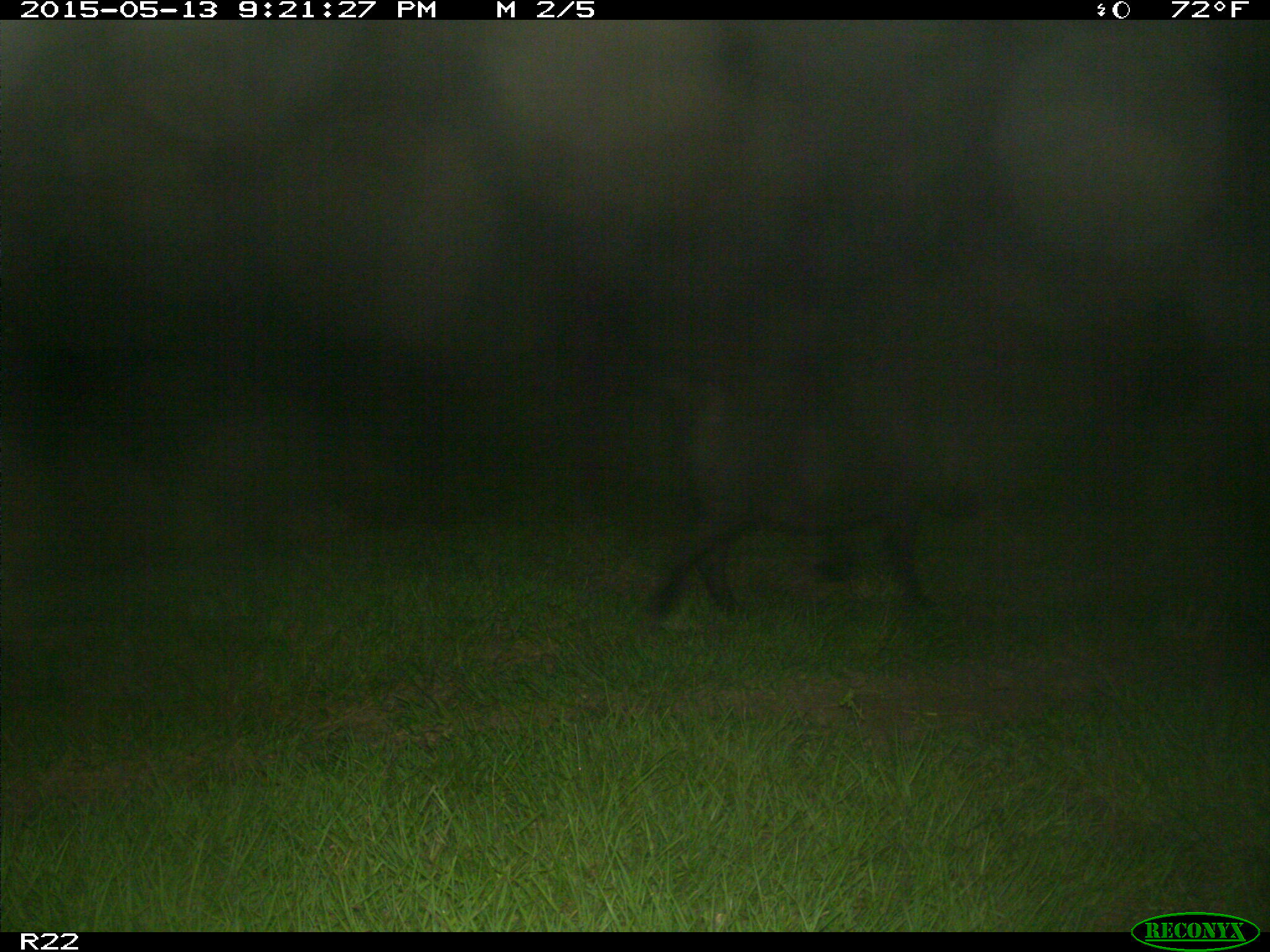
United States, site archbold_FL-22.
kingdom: Animalia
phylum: Chordata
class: Mammalia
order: Artiodactyla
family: Suidae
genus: Sus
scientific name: Sus scrofa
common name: wild boar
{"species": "Sus scrofa (wild boar)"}